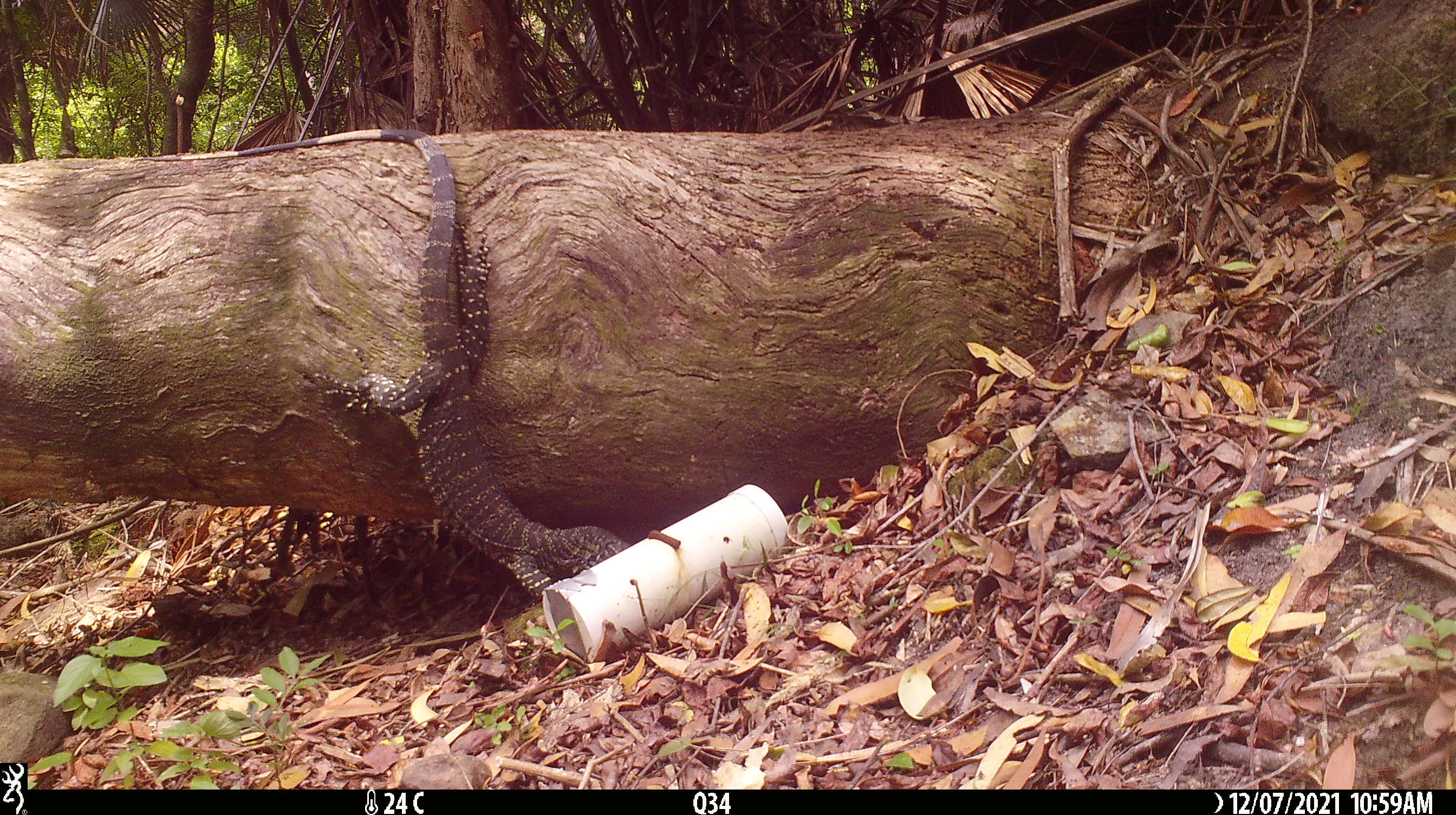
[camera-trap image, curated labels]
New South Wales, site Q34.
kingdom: Animalia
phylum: Chordata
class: Reptilia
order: Squamata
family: Varanidae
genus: Varanus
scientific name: Varanus varius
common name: lace monitor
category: goanna